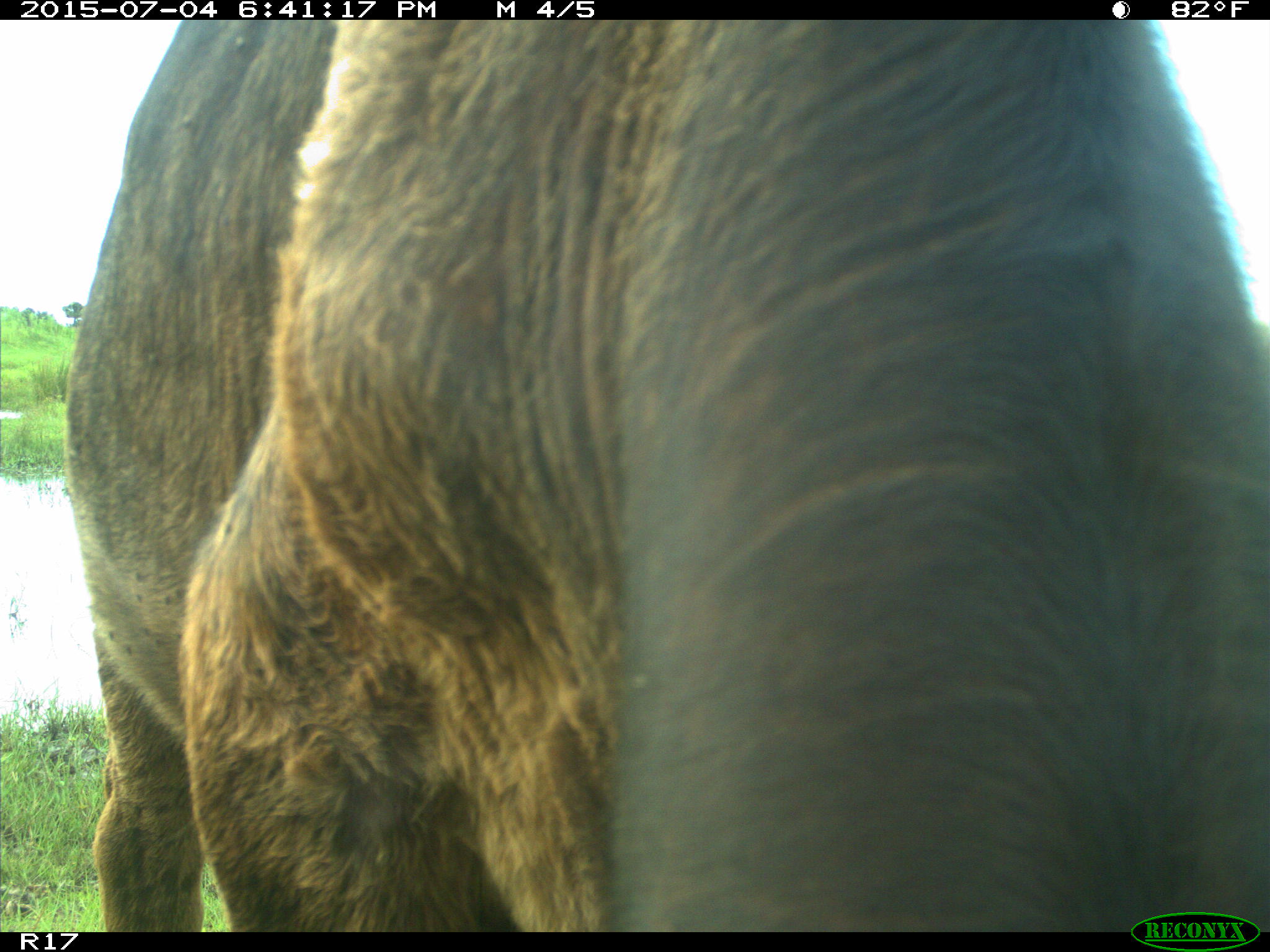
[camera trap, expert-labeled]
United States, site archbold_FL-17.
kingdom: Animalia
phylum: Chordata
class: Mammalia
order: Artiodactyla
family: Bovidae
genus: Bos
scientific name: Bos taurus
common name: domestic cow